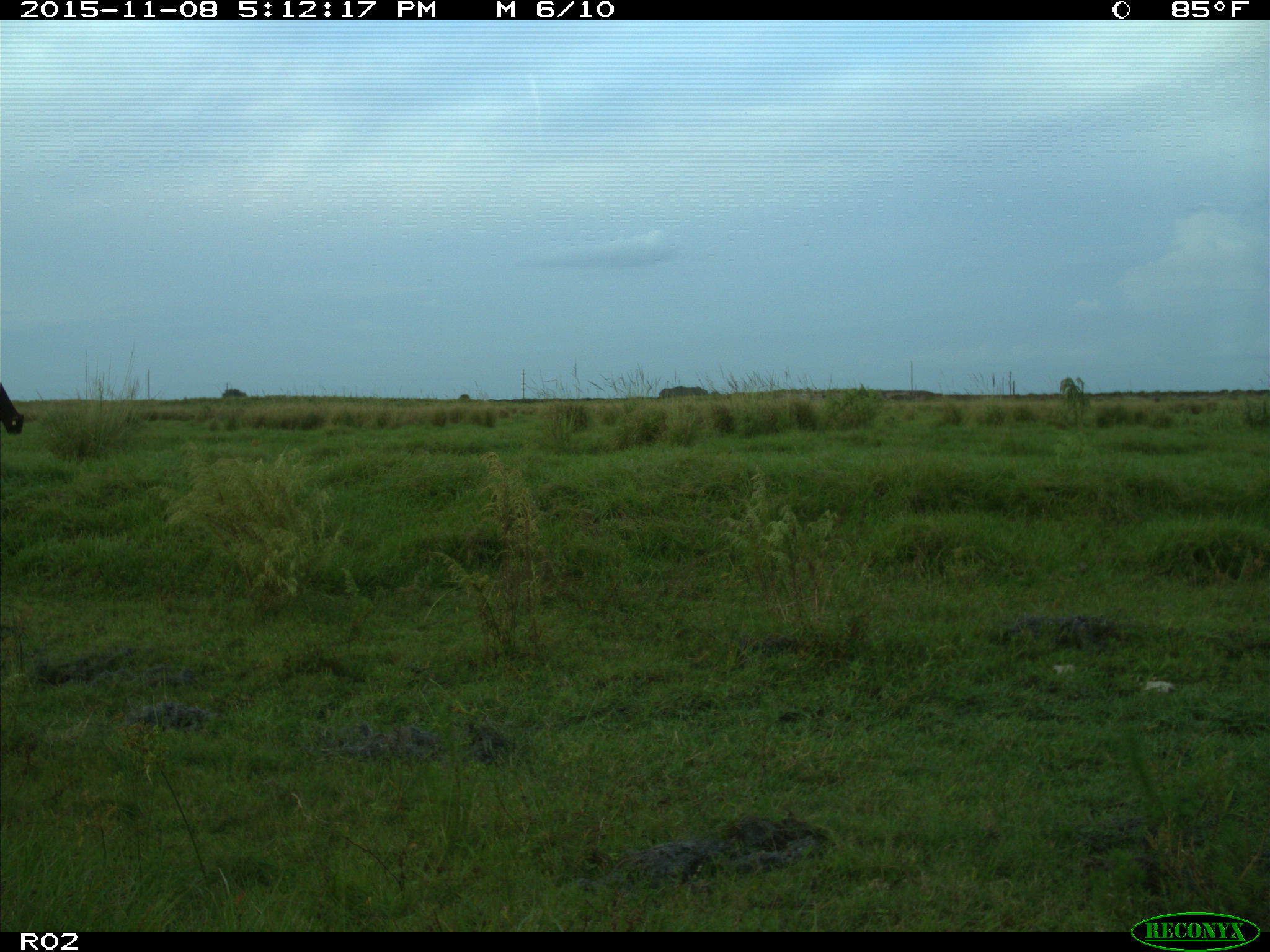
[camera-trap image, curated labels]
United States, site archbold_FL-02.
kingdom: Animalia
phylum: Chordata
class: Mammalia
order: Artiodactyla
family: Bovidae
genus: Bos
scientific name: Bos taurus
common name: domestic cow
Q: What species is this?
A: Bos taurus (domestic cow).